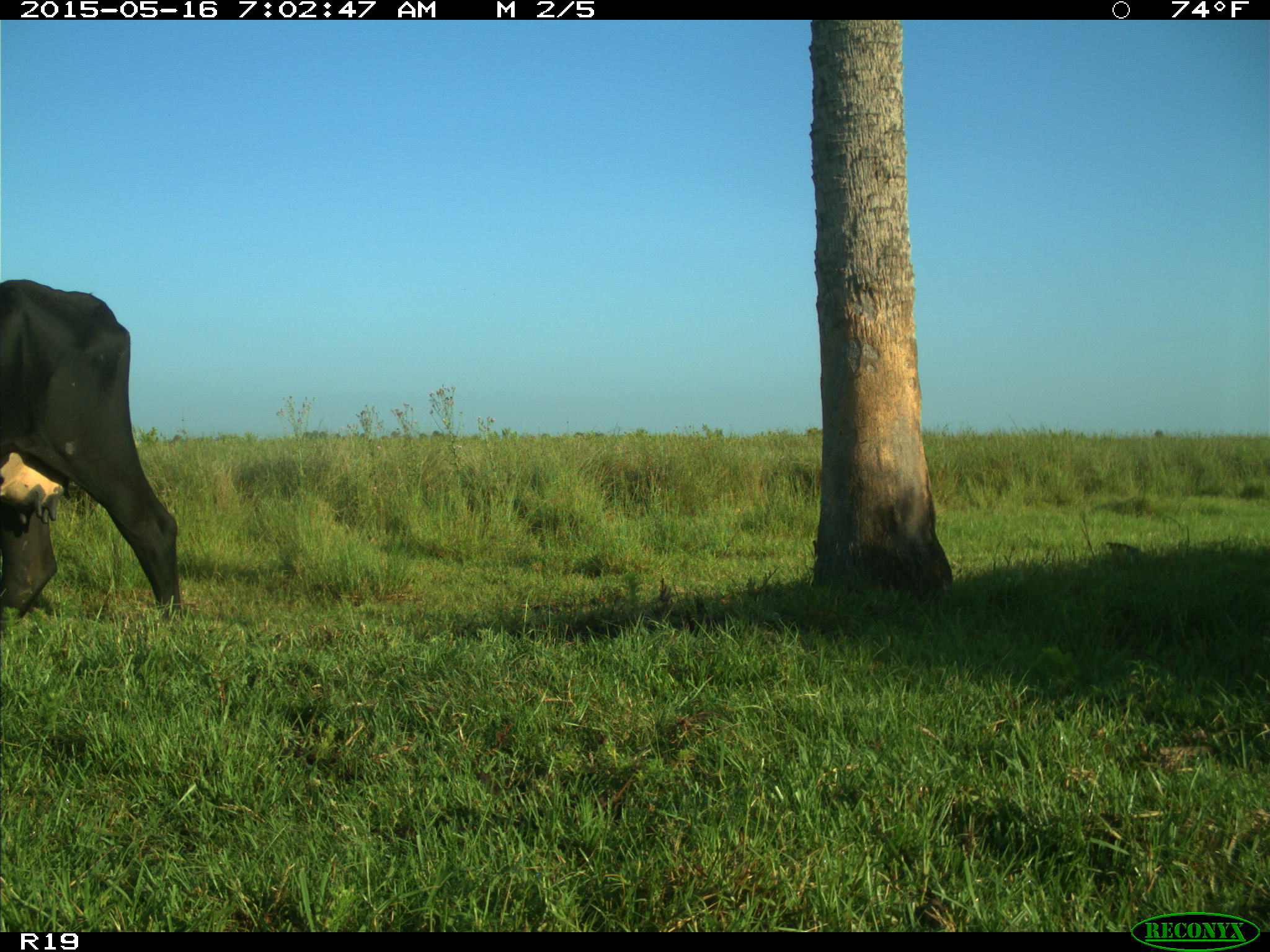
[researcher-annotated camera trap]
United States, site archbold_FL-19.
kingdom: Animalia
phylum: Chordata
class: Mammalia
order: Artiodactyla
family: Bovidae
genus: Bos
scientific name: Bos taurus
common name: domestic cow